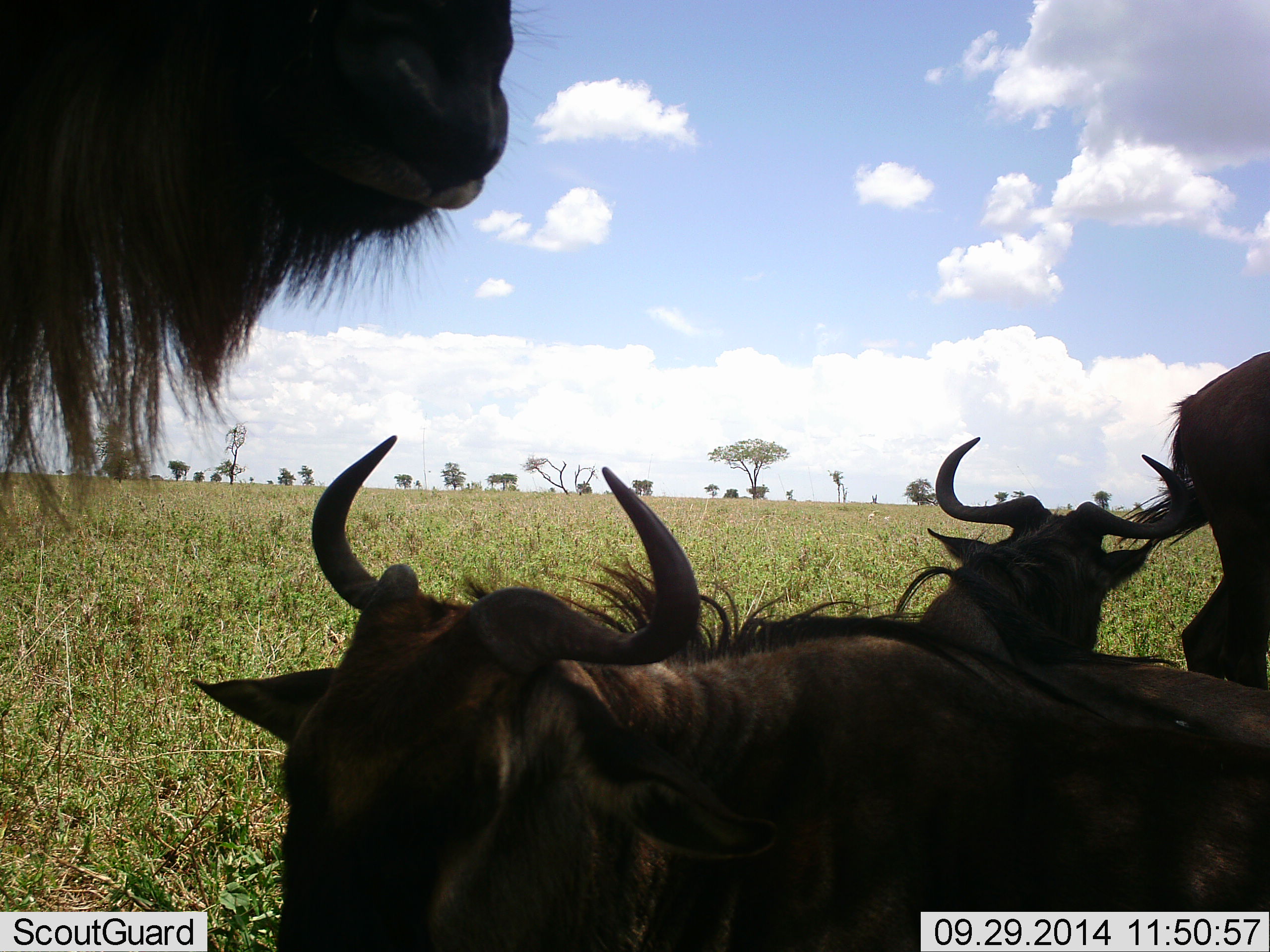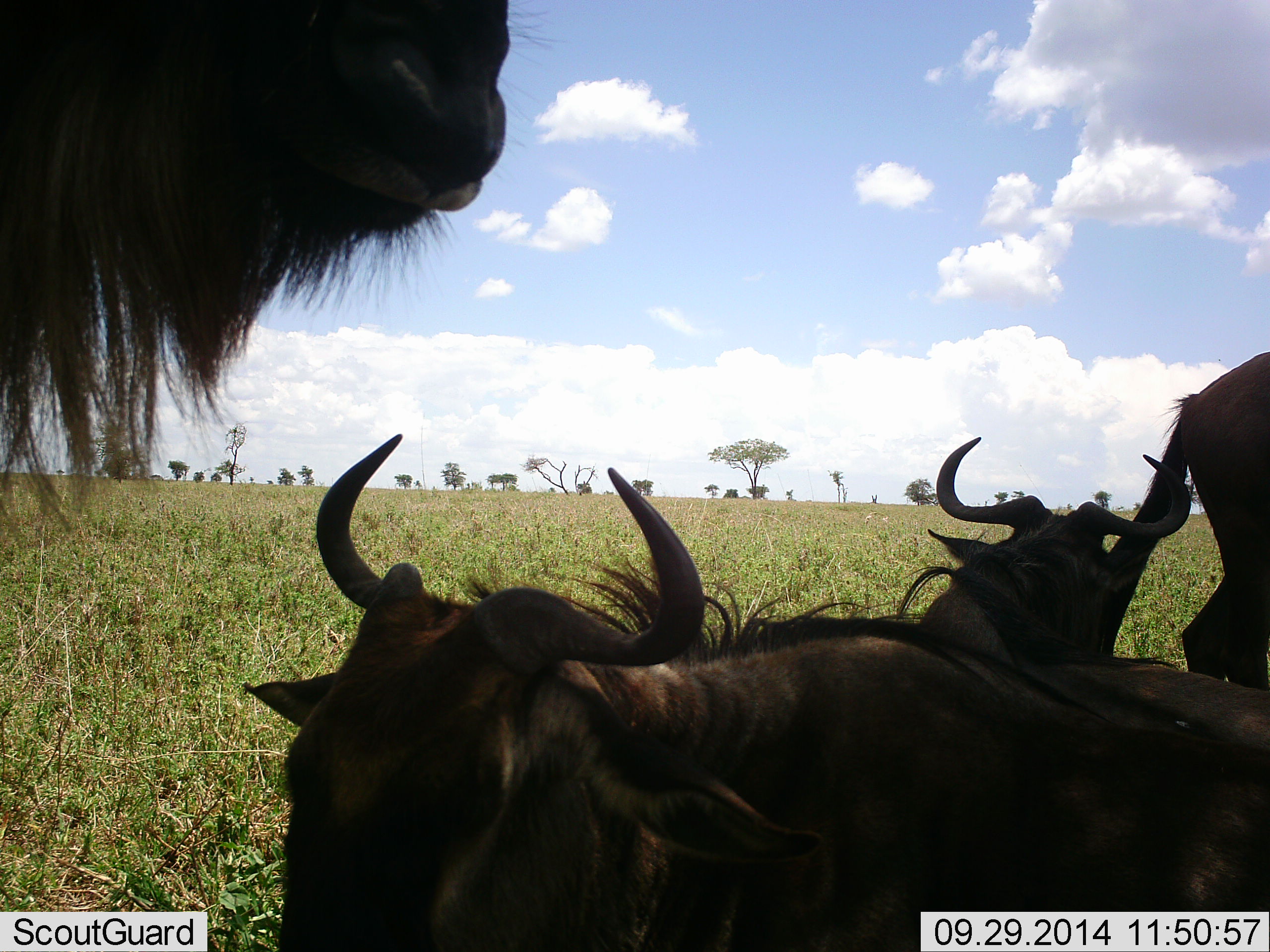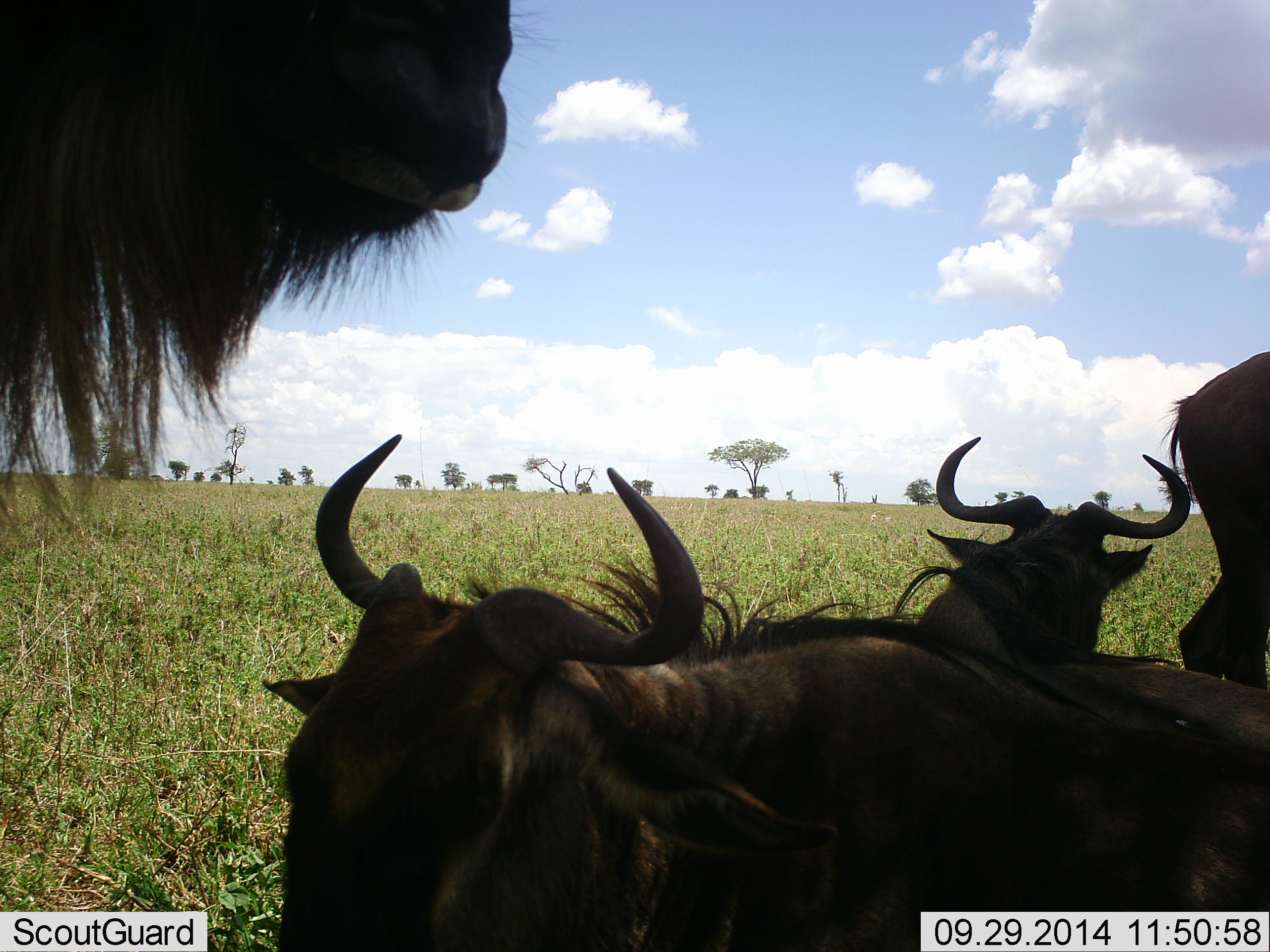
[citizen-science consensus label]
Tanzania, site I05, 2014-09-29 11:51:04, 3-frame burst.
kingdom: Animalia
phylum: Chordata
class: Mammalia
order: Artiodactyla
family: Bovidae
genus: Connochaetes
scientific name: Connochaetes taurinus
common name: blue wildebeest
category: wildebeest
Wildebeest (blue wildebeest) (Connochaetes taurinus), count 4. Behavior (volunteer vote fractions): standing 80%, resting 90%, moving 0%, interacting 0%. Young present (vote fraction): 0%. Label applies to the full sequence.